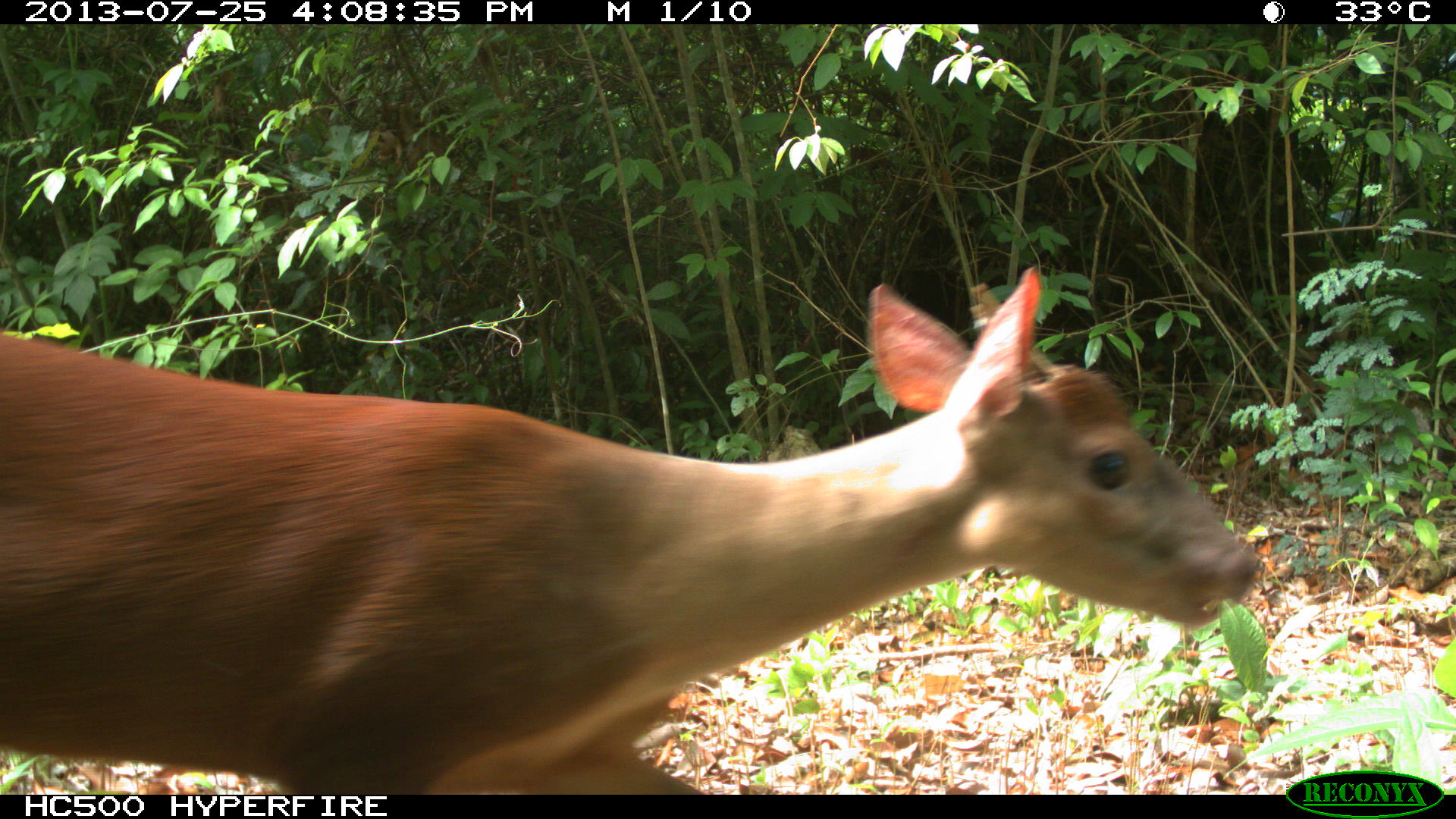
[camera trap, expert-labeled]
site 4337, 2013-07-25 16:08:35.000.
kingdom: Animalia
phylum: Chordata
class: Mammalia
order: Artiodactyla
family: Cervidae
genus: Mazama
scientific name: Mazama temama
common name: central american red brocket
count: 1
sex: female